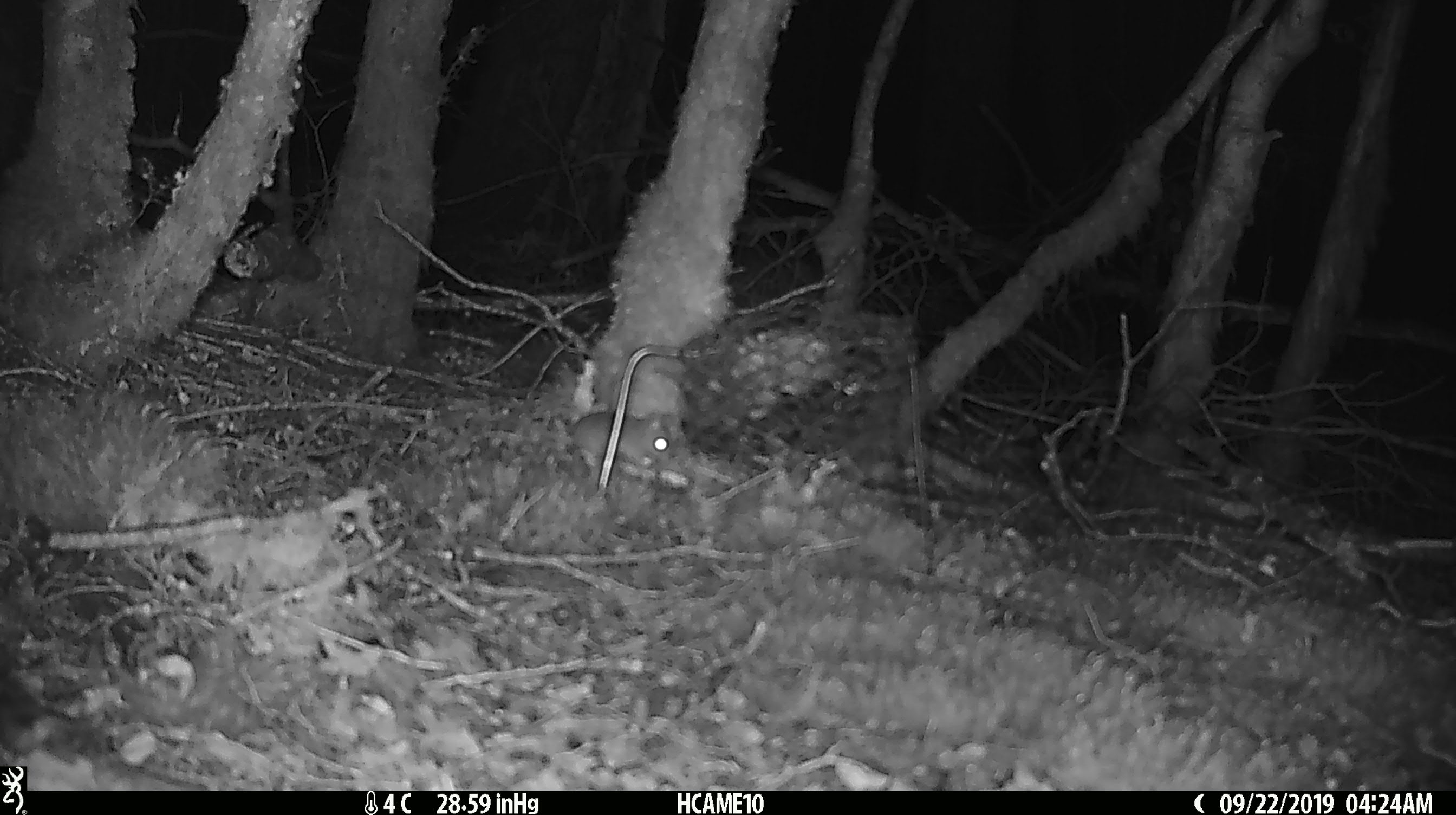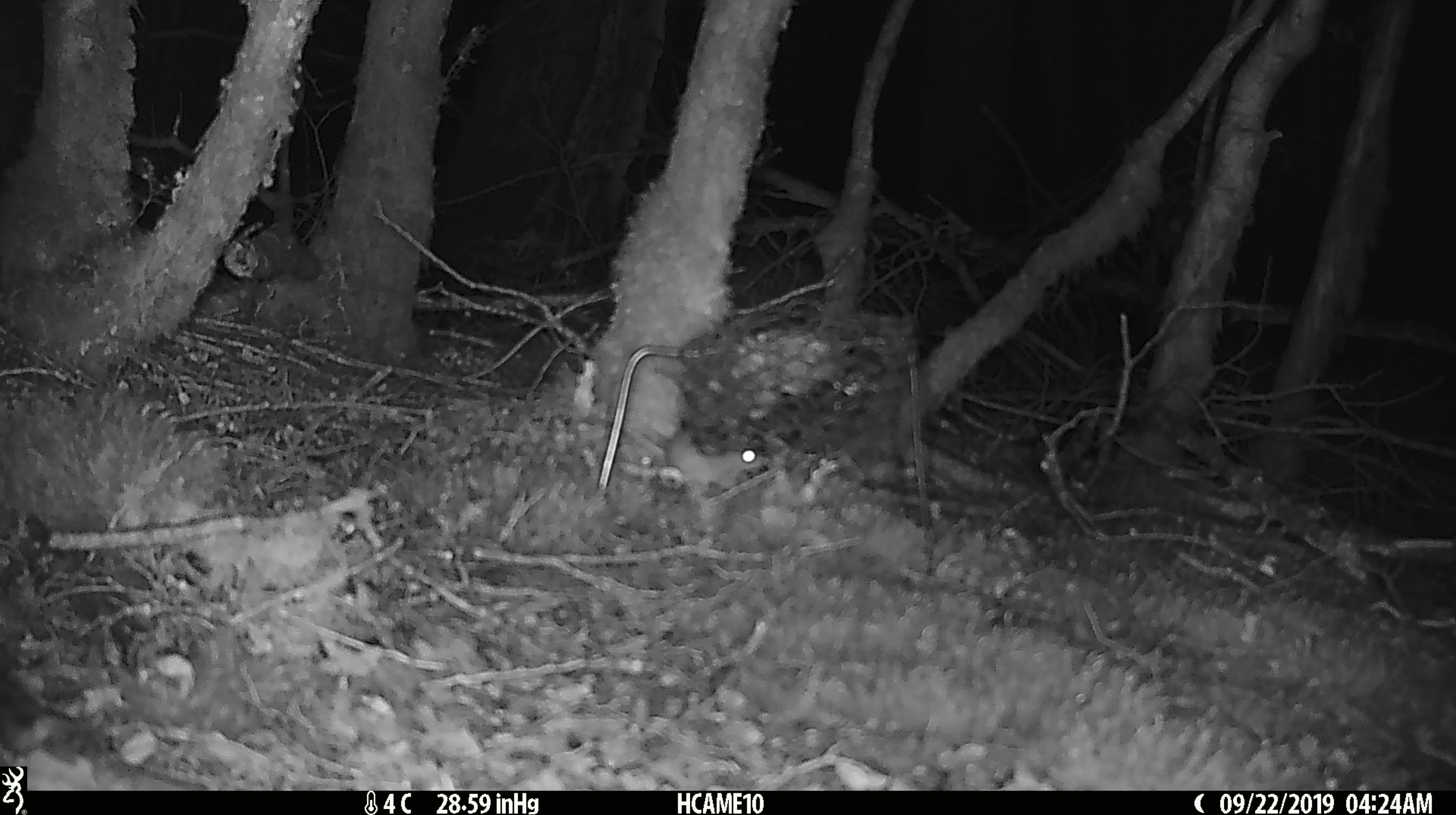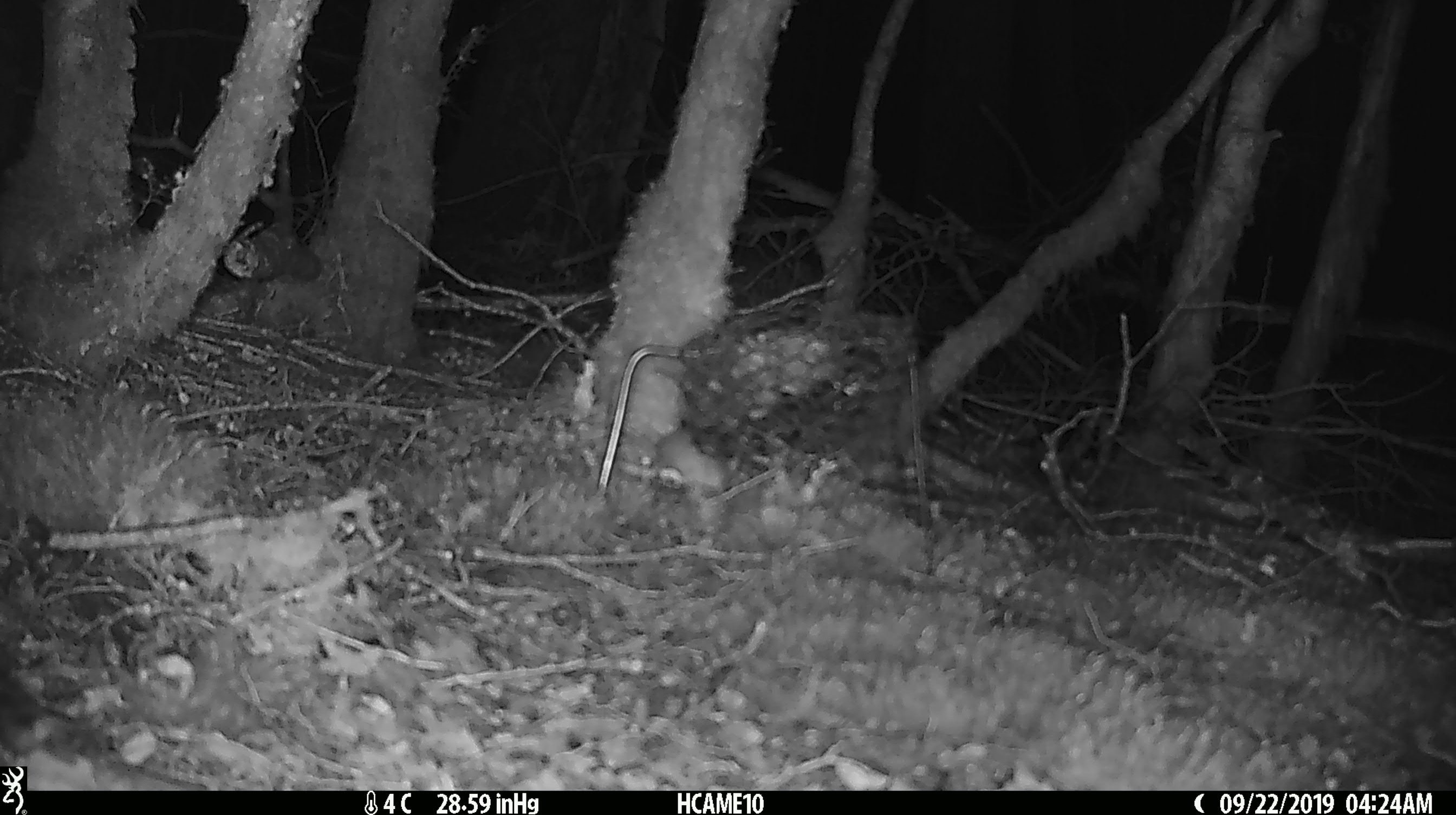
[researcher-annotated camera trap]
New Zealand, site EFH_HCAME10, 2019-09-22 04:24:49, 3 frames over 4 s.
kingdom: Animalia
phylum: Chordata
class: Mammalia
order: Rodentia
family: Muridae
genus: Mus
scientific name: Mus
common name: mouse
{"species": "mouse (Mus)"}